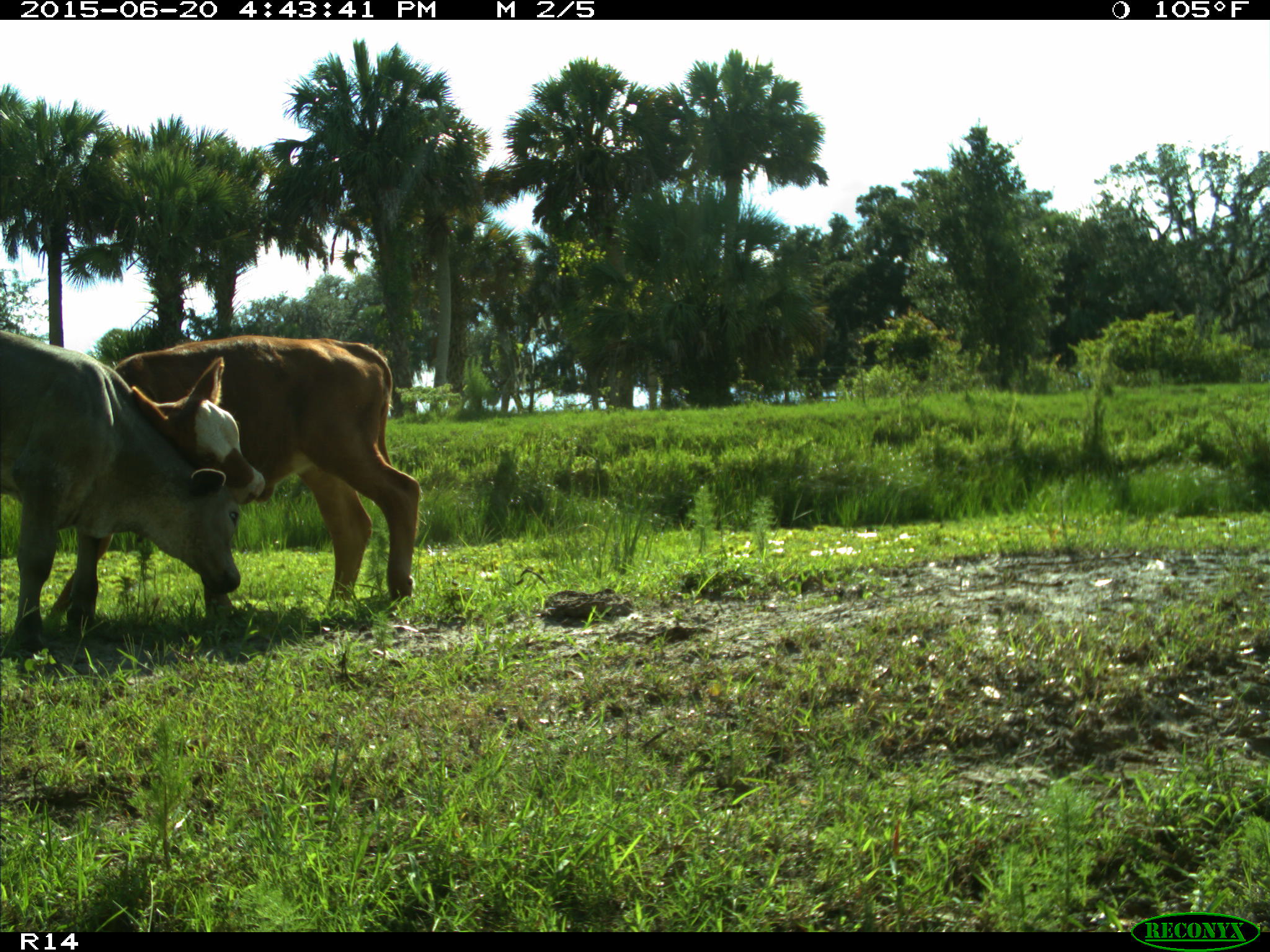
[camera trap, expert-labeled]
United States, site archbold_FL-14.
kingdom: Animalia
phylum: Chordata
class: Mammalia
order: Artiodactyla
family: Bovidae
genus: Bos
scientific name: Bos taurus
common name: domestic cow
Bos taurus (domestic cow).